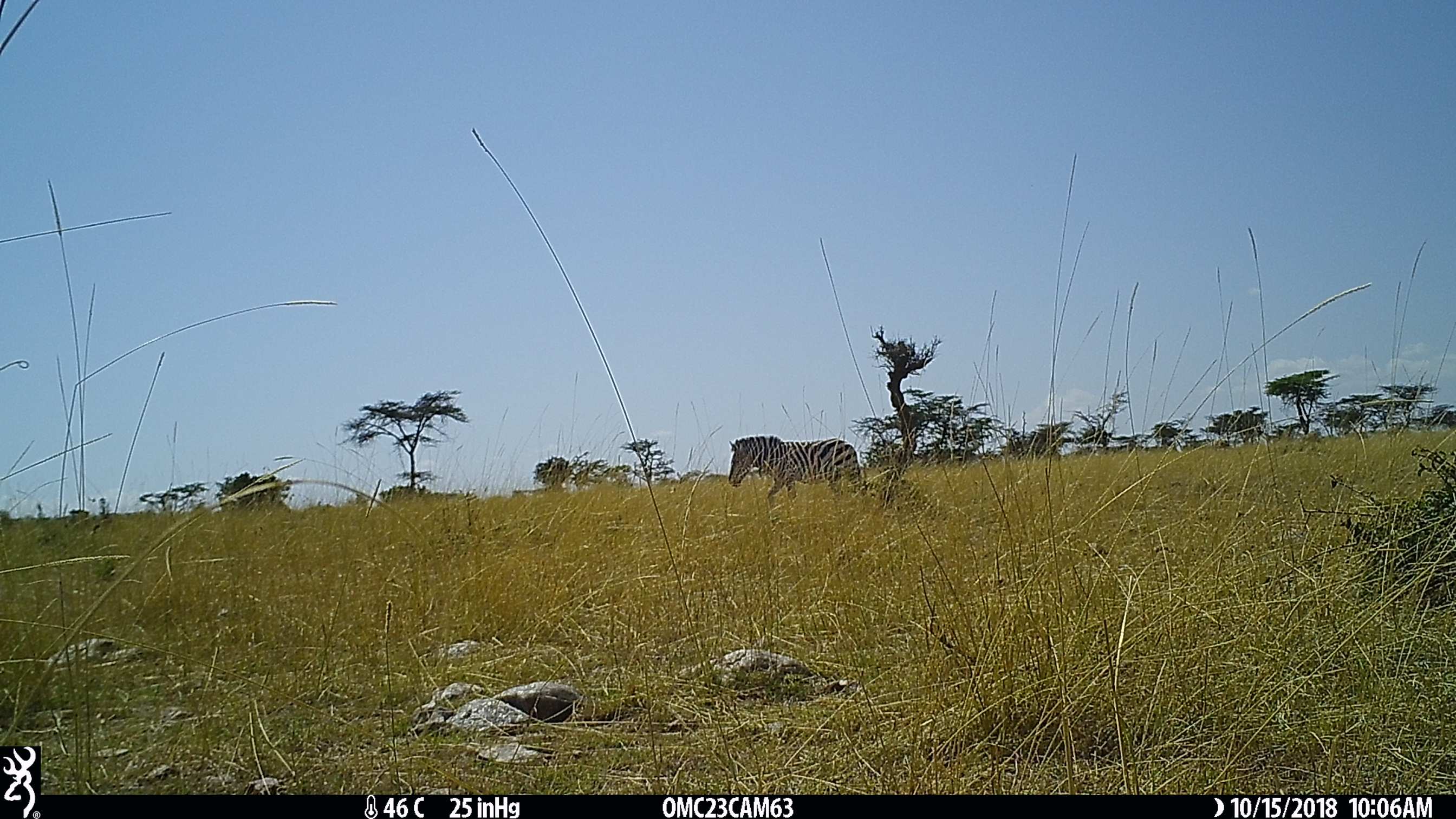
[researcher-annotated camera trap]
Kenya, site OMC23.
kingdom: Animalia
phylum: Chordata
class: Mammalia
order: Perissodactyla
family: Equidae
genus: Equus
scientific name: Equus quagga burchellii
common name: burchell's zebra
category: zebra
Zebra (burchell's zebra) (Equus quagga burchellii).